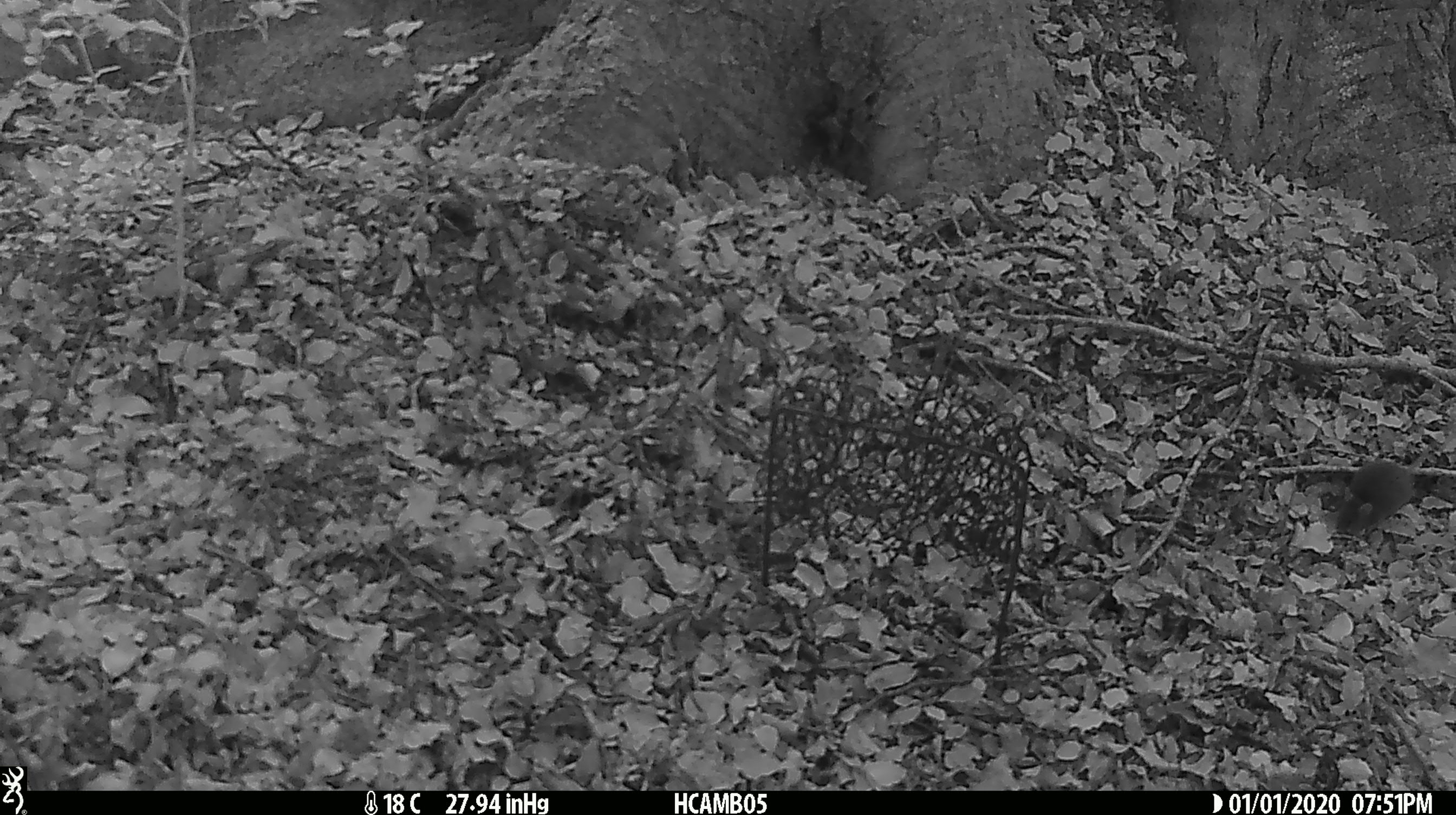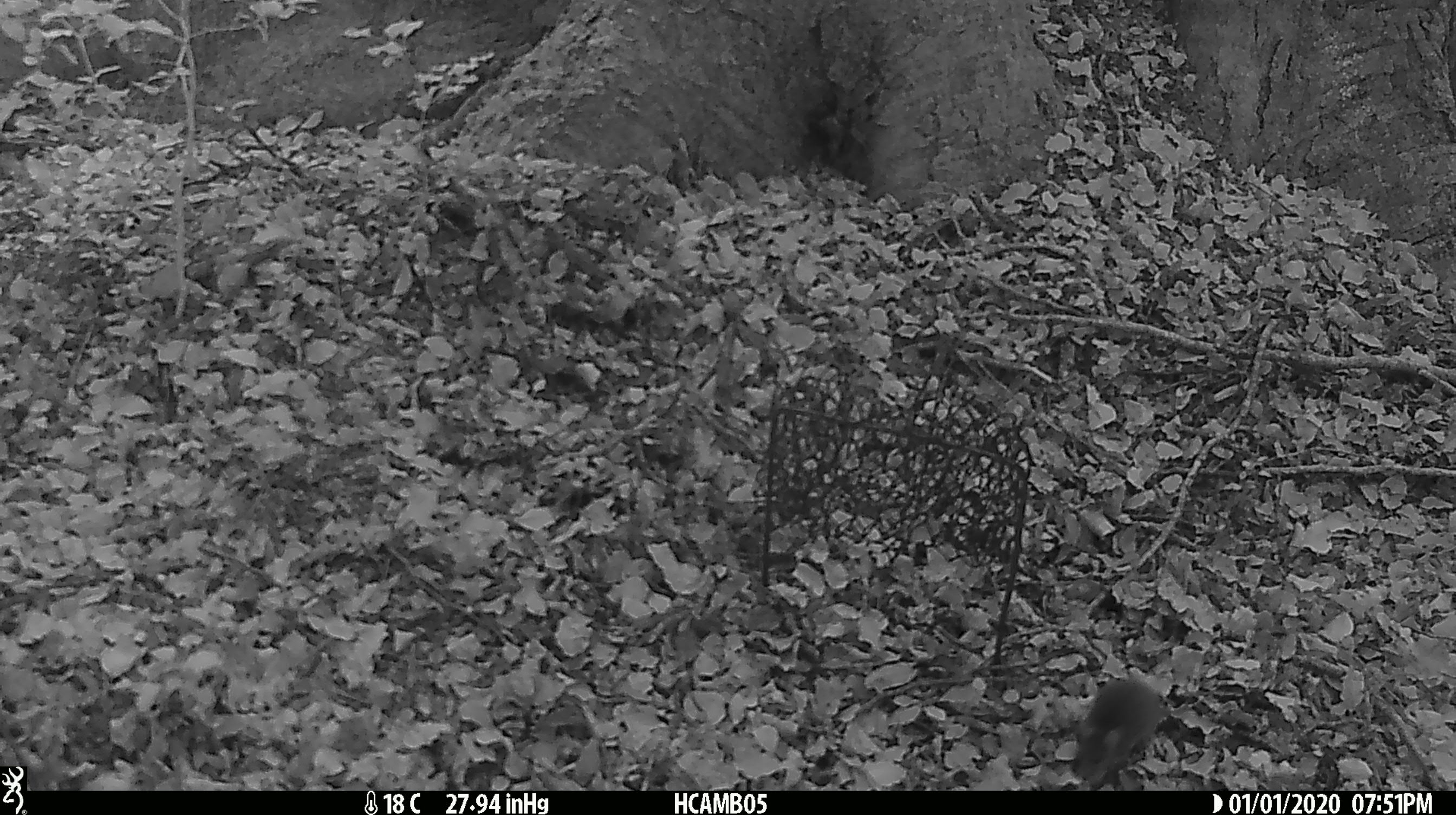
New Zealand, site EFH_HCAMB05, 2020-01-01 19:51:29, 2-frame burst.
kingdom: Animalia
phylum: Chordata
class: Mammalia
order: Rodentia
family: Muridae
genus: Mus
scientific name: Mus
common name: mouse